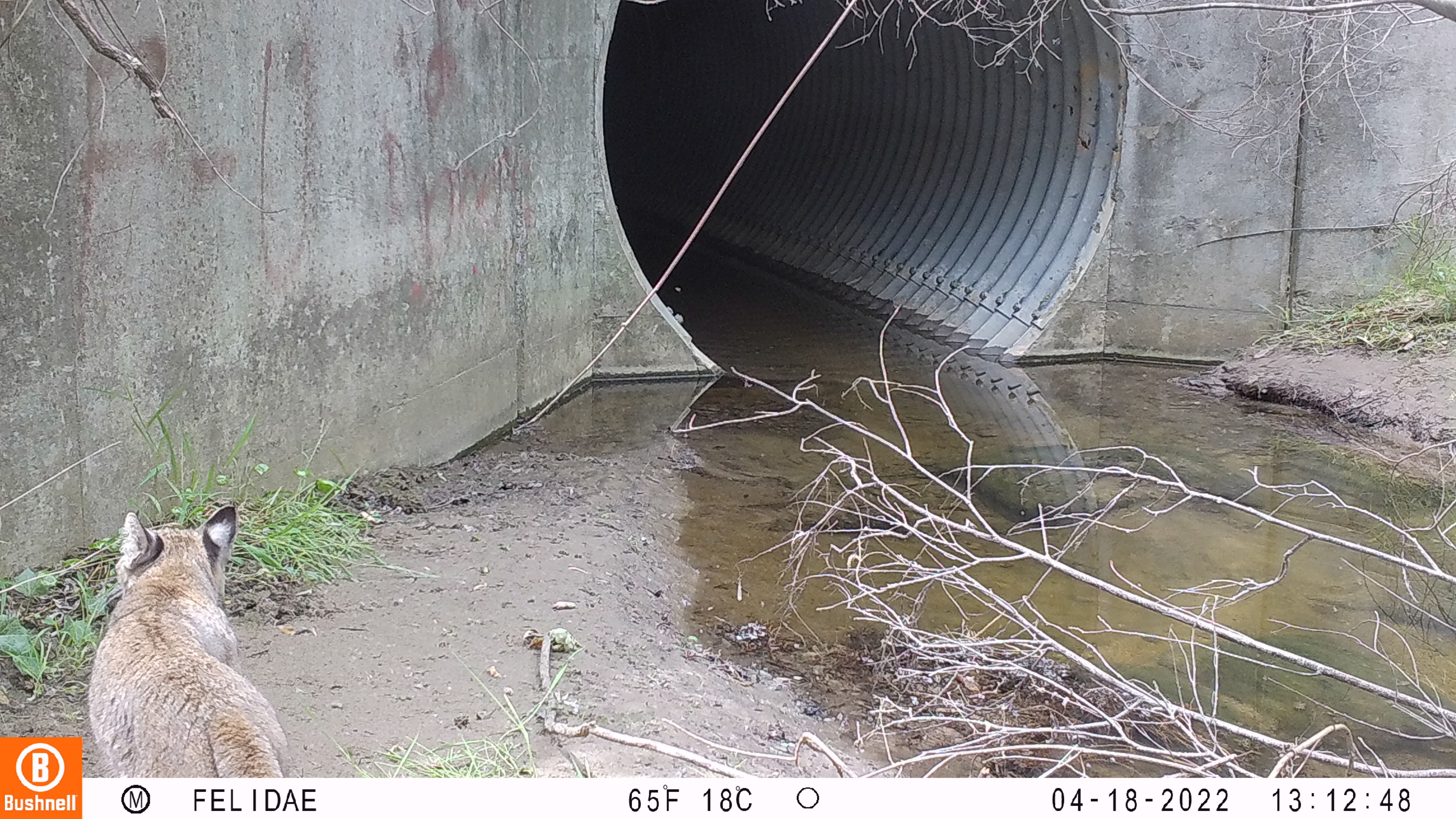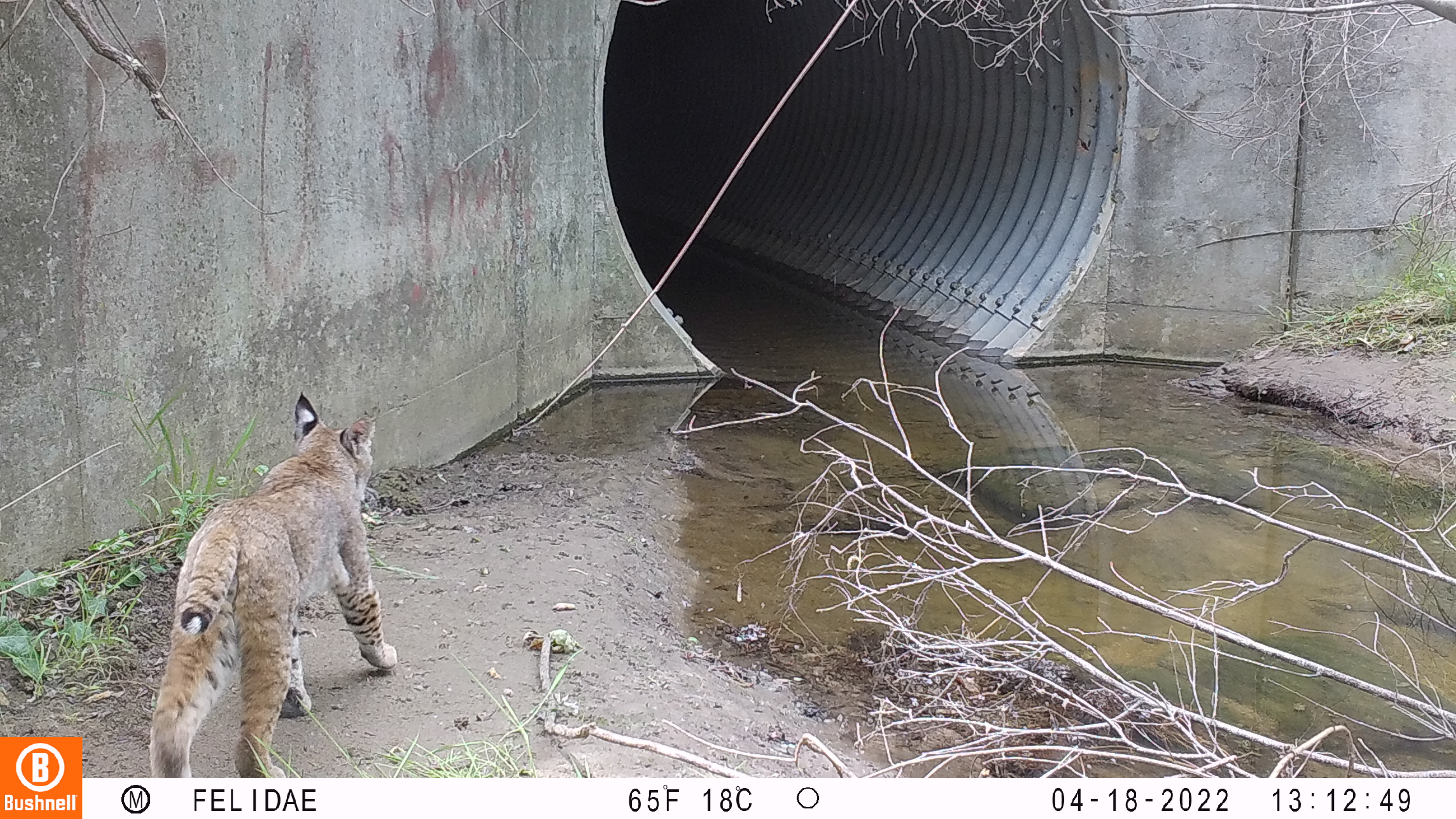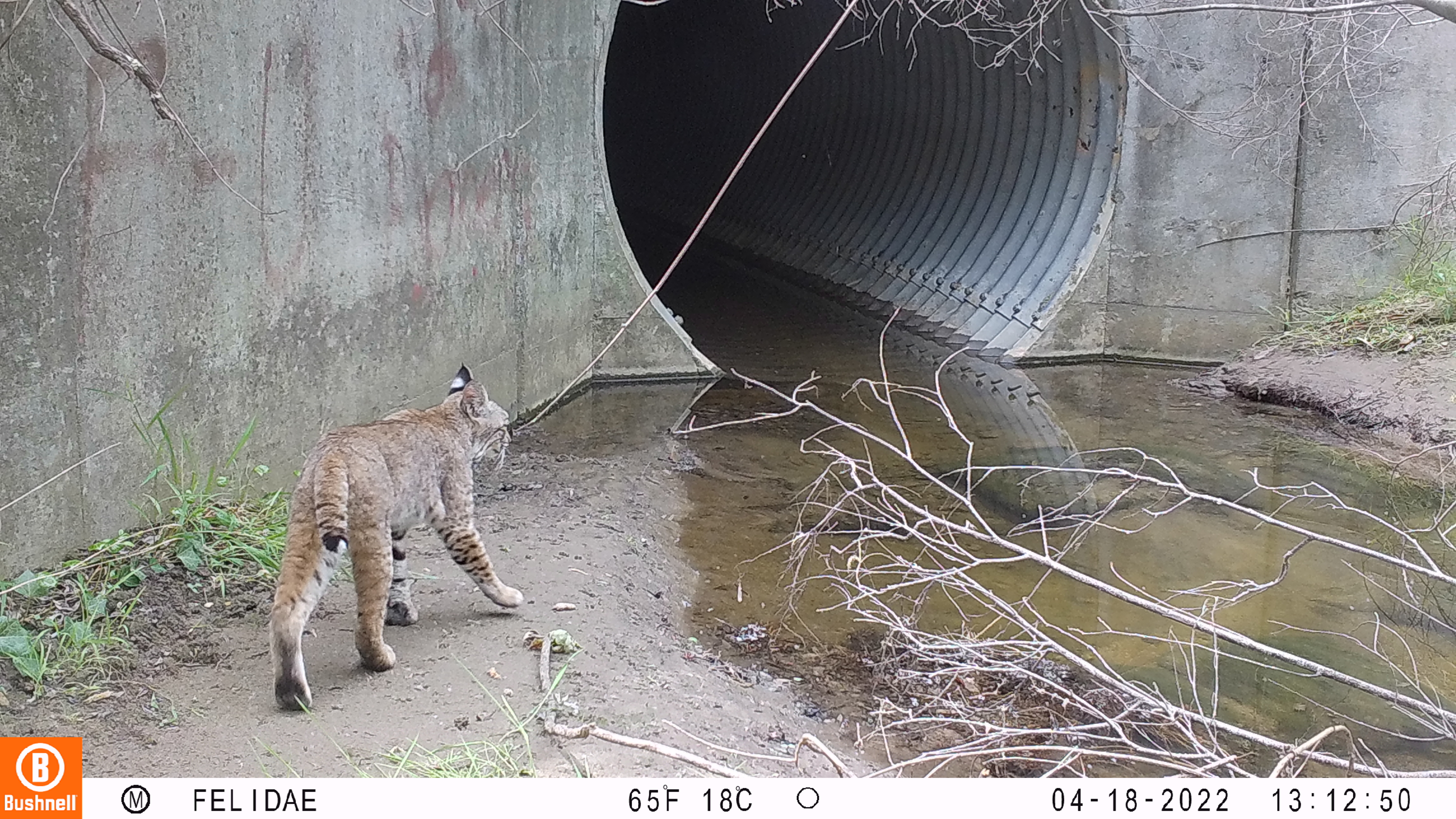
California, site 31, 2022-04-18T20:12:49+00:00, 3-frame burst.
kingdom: Animalia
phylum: Chordata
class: Mammalia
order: Carnivora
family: Felidae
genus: Lynx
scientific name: Lynx rufus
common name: bobcat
Bobcat (Lynx rufus).